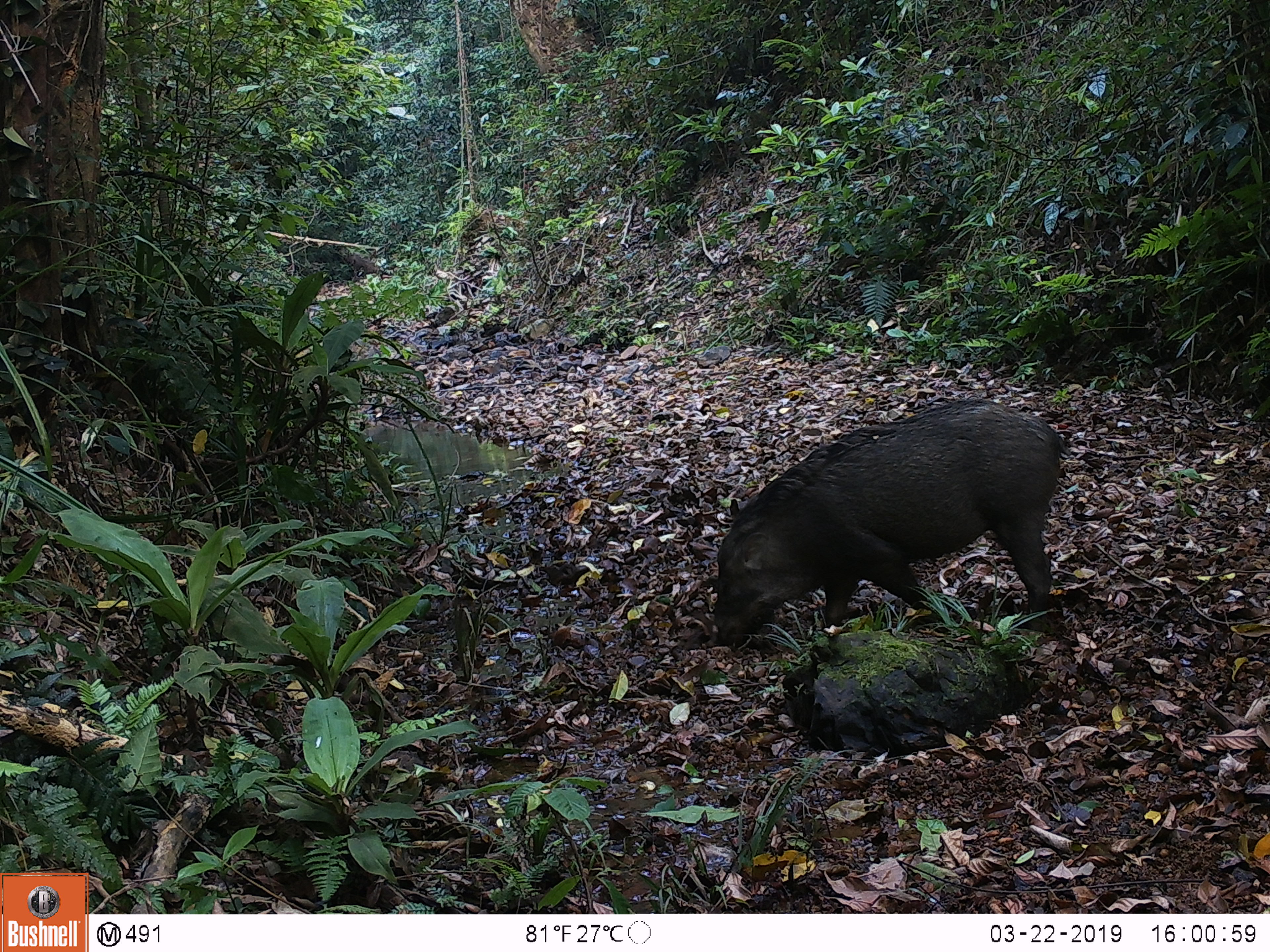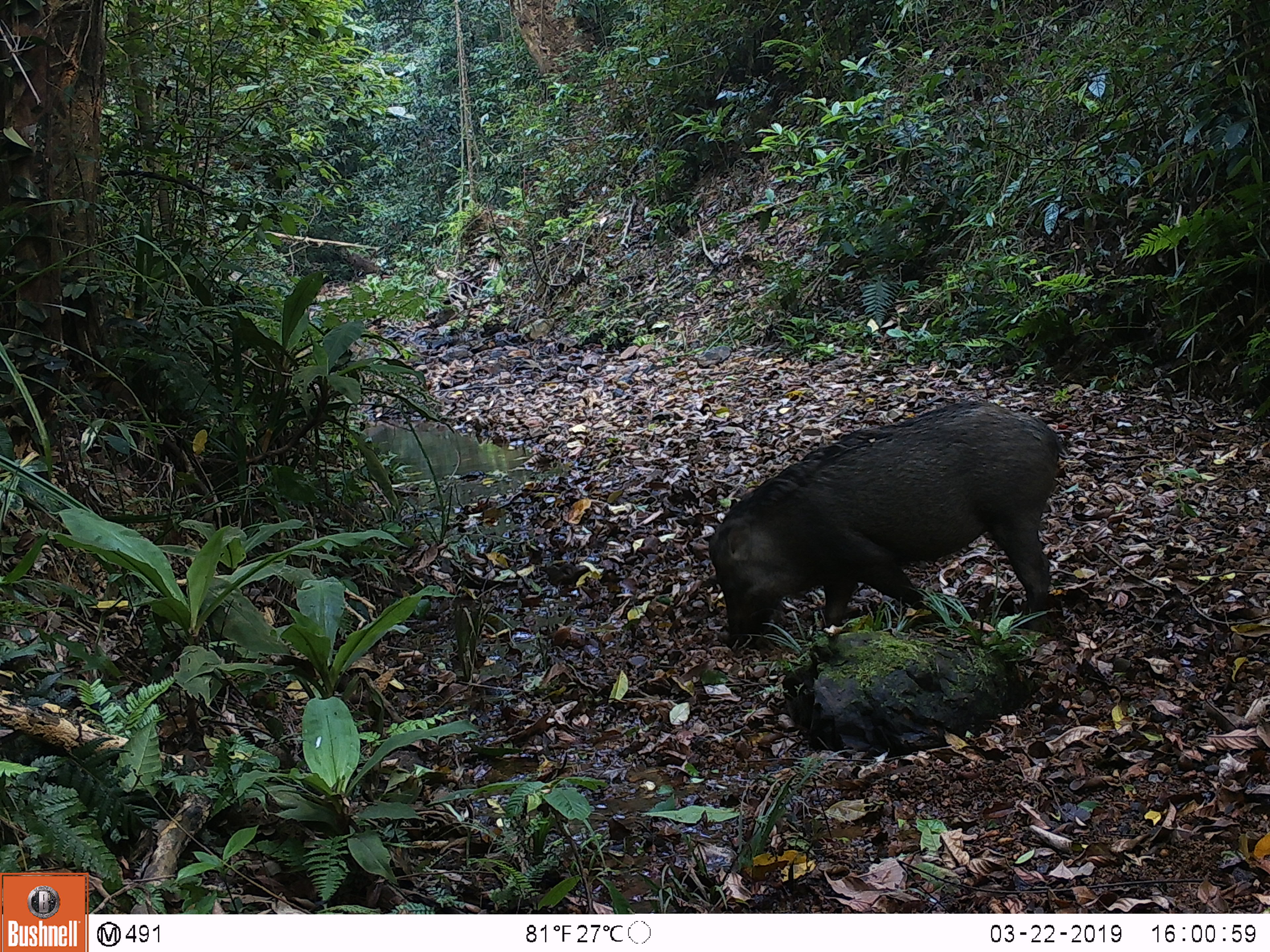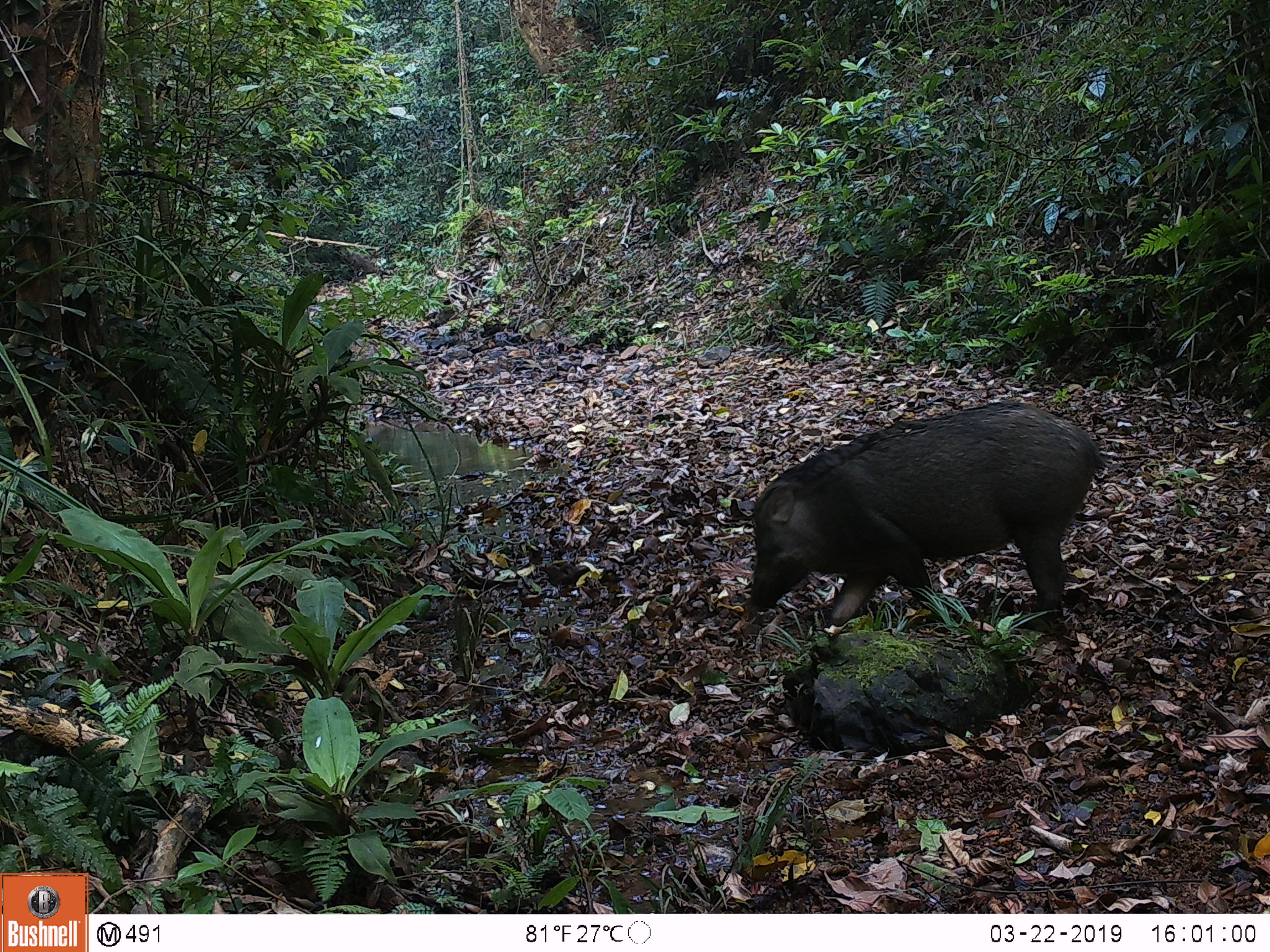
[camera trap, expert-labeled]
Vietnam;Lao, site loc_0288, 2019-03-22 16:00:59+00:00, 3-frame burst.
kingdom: Animalia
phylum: Chordata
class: Mammalia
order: Artiodactyla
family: Suidae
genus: Sus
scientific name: Sus scrofa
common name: eurasian wild pig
Eurasian wild pig (Sus scrofa). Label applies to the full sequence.